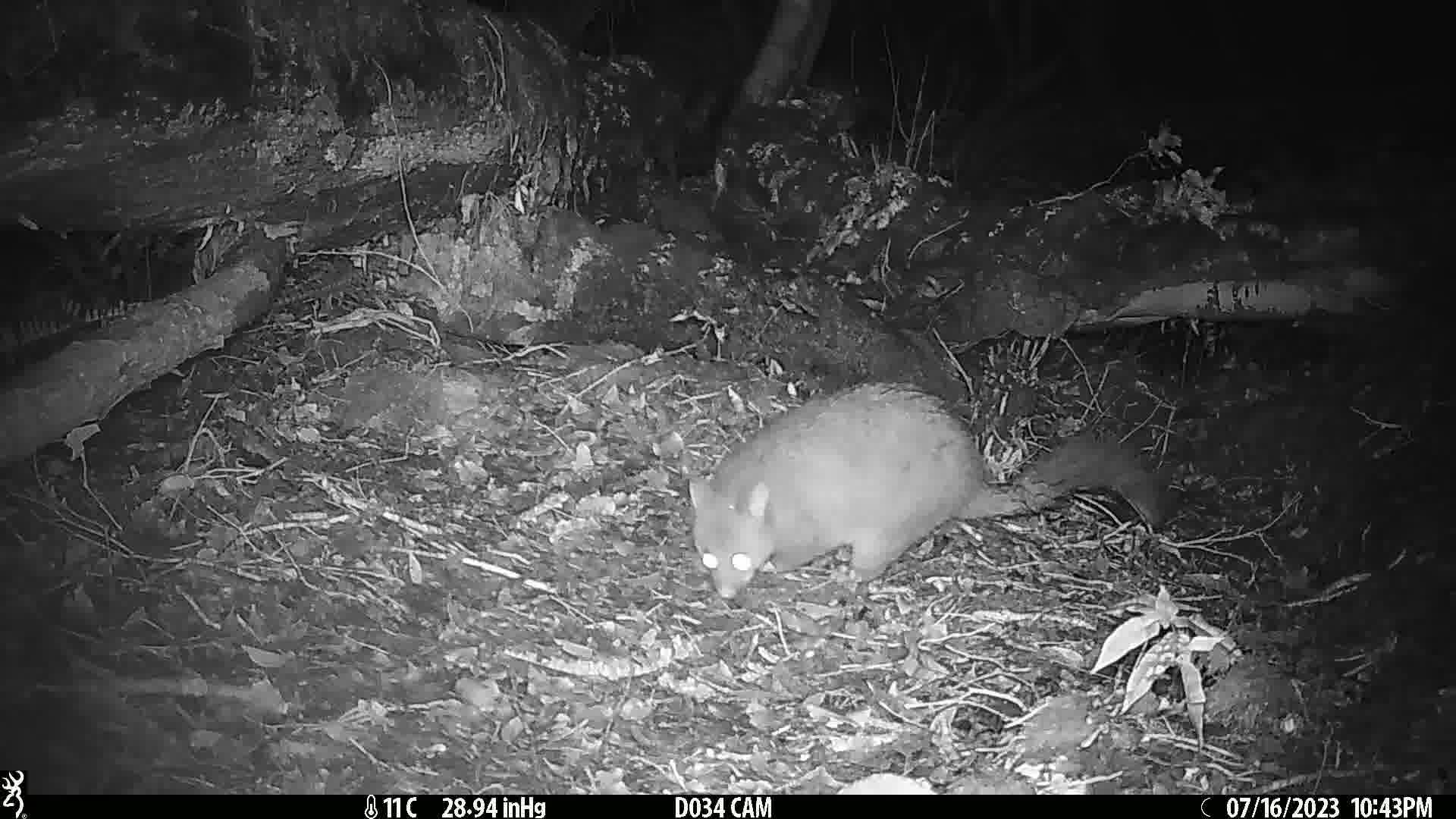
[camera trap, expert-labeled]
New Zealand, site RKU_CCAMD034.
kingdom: Animalia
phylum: Chordata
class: Mammalia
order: Diprotodontia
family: Phalangeridae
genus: Trichosurus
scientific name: Trichosurus vulpecula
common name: common brushtail possum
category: possum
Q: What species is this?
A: Possum (common brushtail possum) (Trichosurus vulpecula).